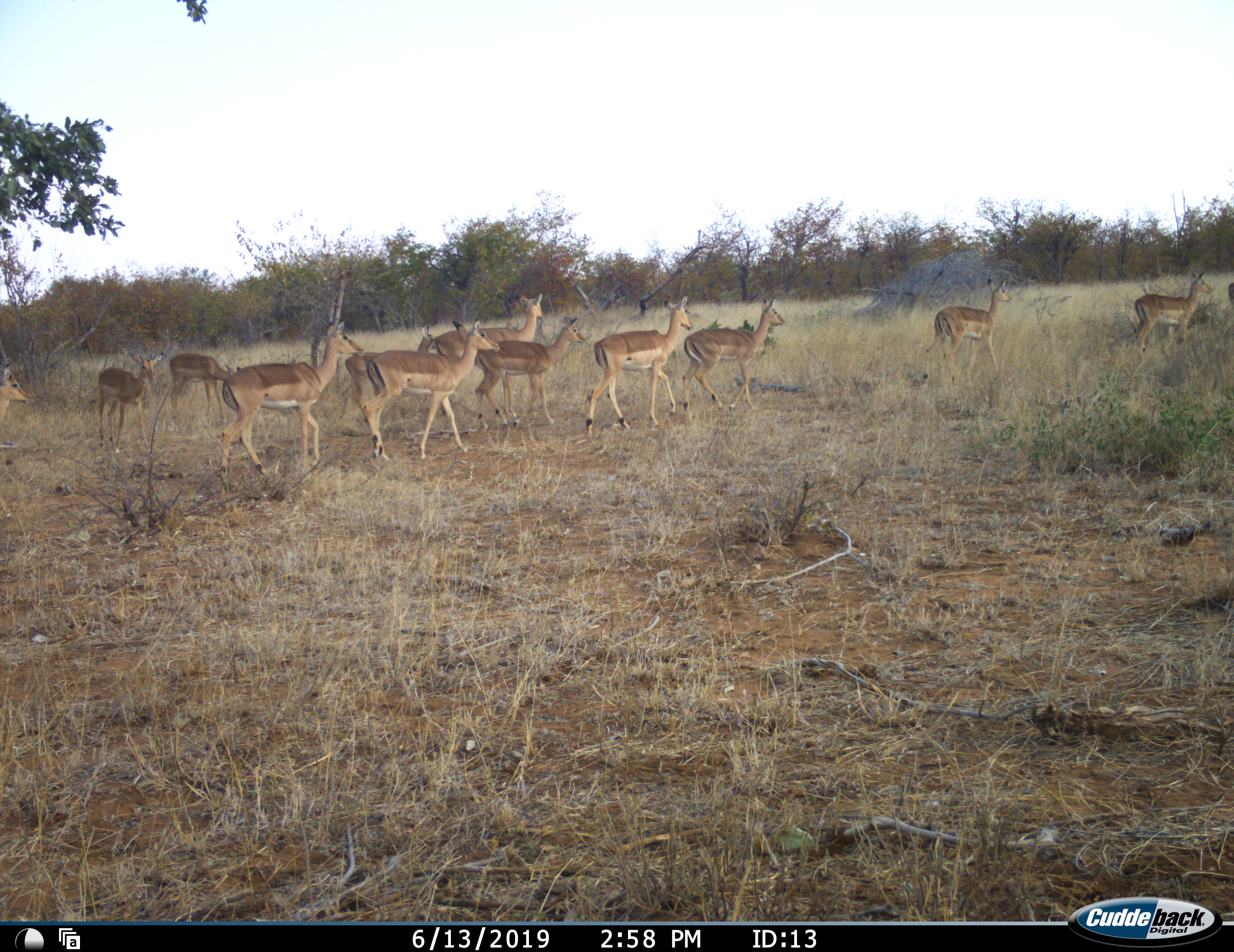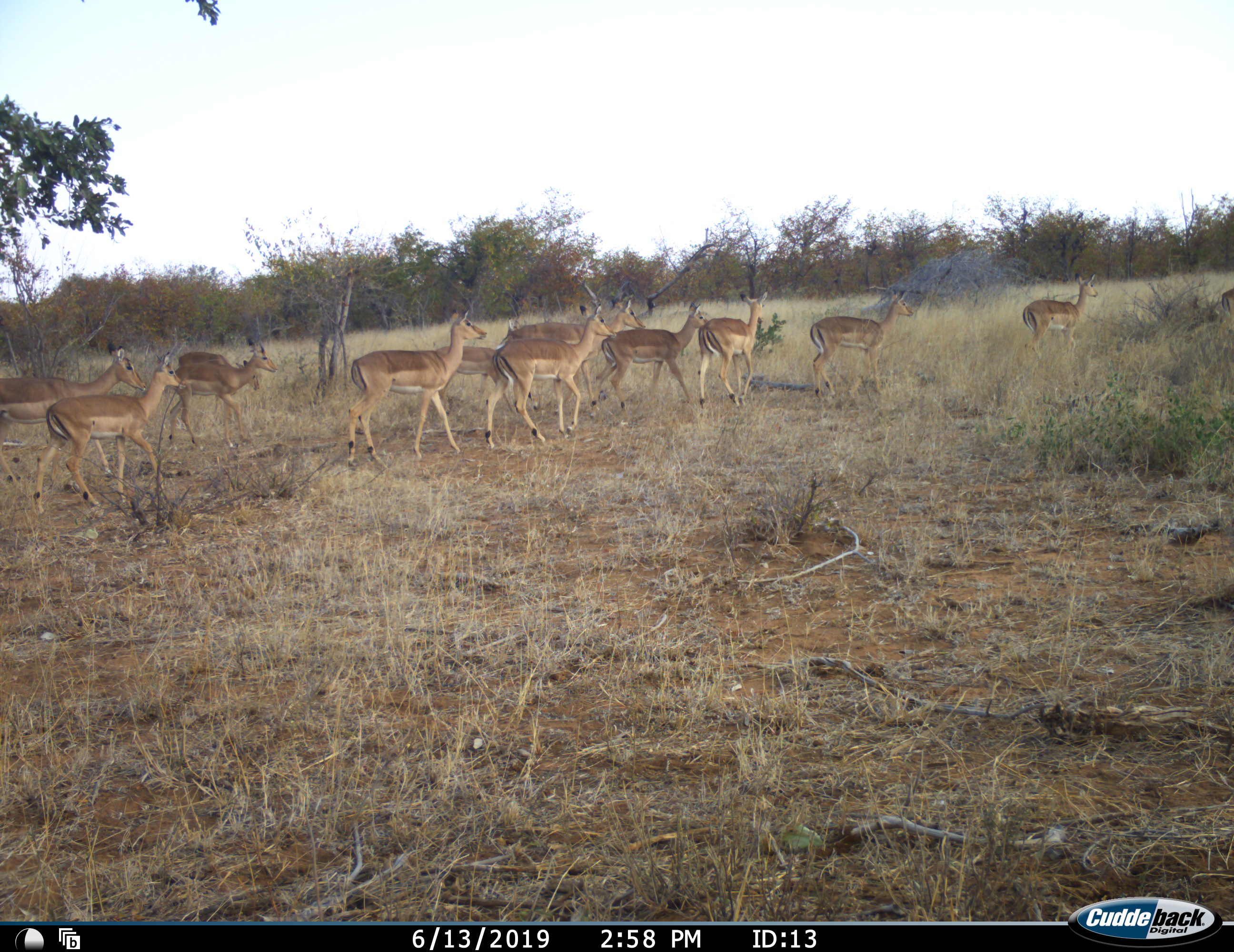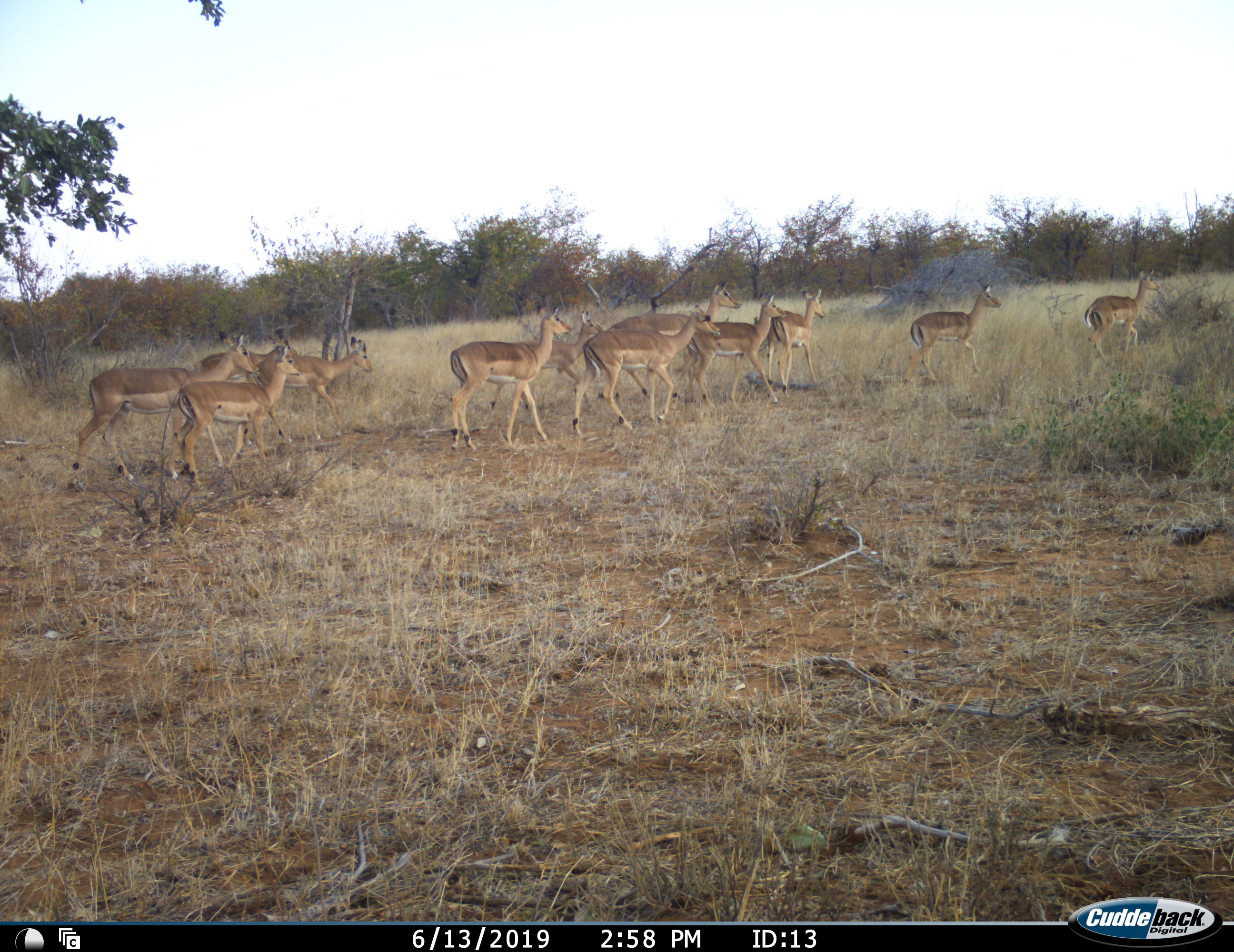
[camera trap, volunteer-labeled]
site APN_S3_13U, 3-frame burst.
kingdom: Animalia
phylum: Chordata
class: Mammalia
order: Artiodactyla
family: Bovidae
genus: Aepyceros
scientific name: Aepyceros melampus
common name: impala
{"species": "impala (Aepyceros melampus)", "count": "11-50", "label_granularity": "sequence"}